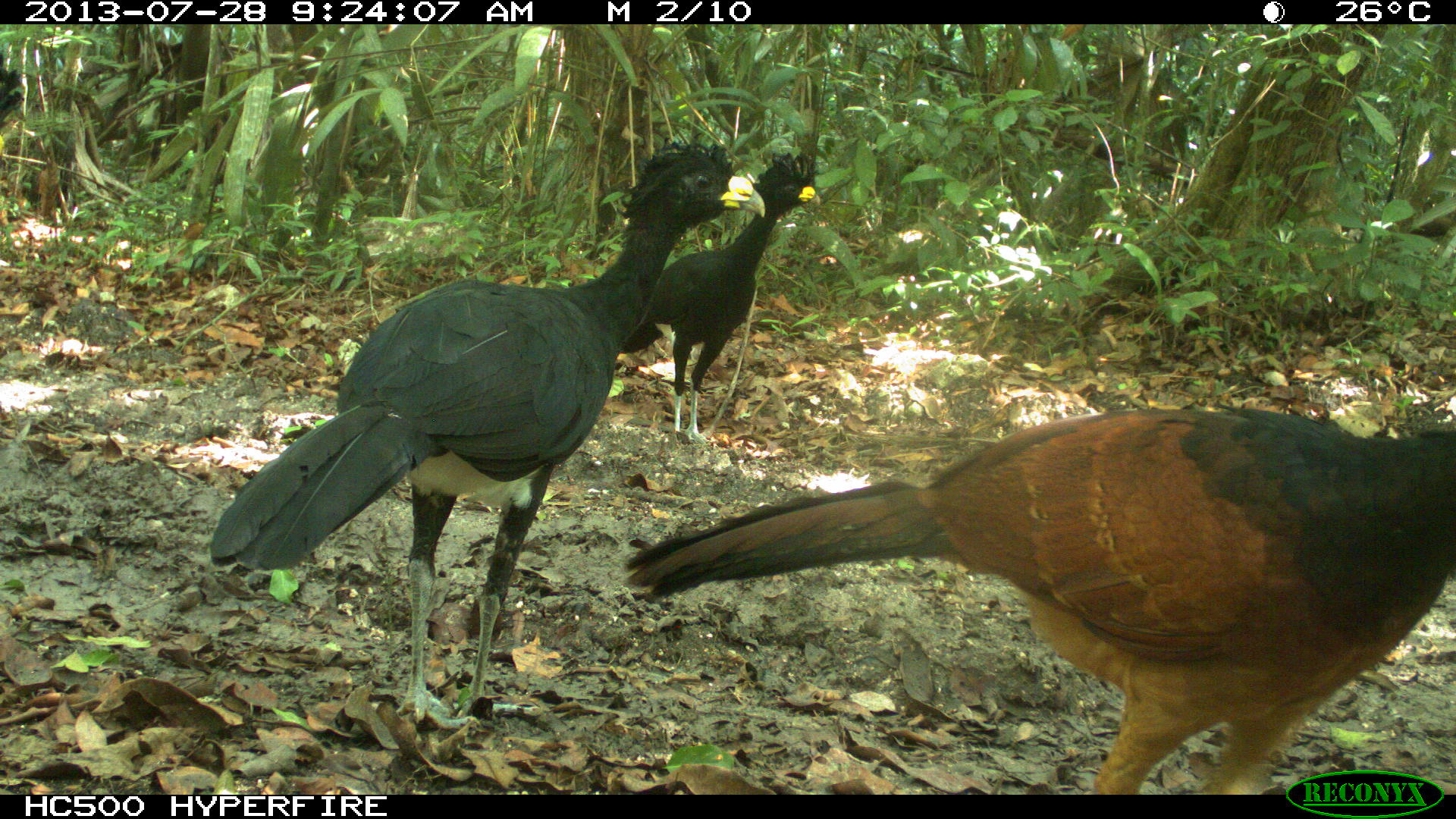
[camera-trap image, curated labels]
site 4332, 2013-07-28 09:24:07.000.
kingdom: Animalia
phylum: Chordata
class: Aves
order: Galliformes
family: Cracidae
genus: Crax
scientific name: Crax rubra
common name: great curassow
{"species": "Crax rubra (great curassow)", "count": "3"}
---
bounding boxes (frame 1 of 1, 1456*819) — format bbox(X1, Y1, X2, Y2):
crax rubra: bbox(207, 141, 764, 729); bbox(623, 403, 1456, 794); bbox(619, 147, 817, 444)